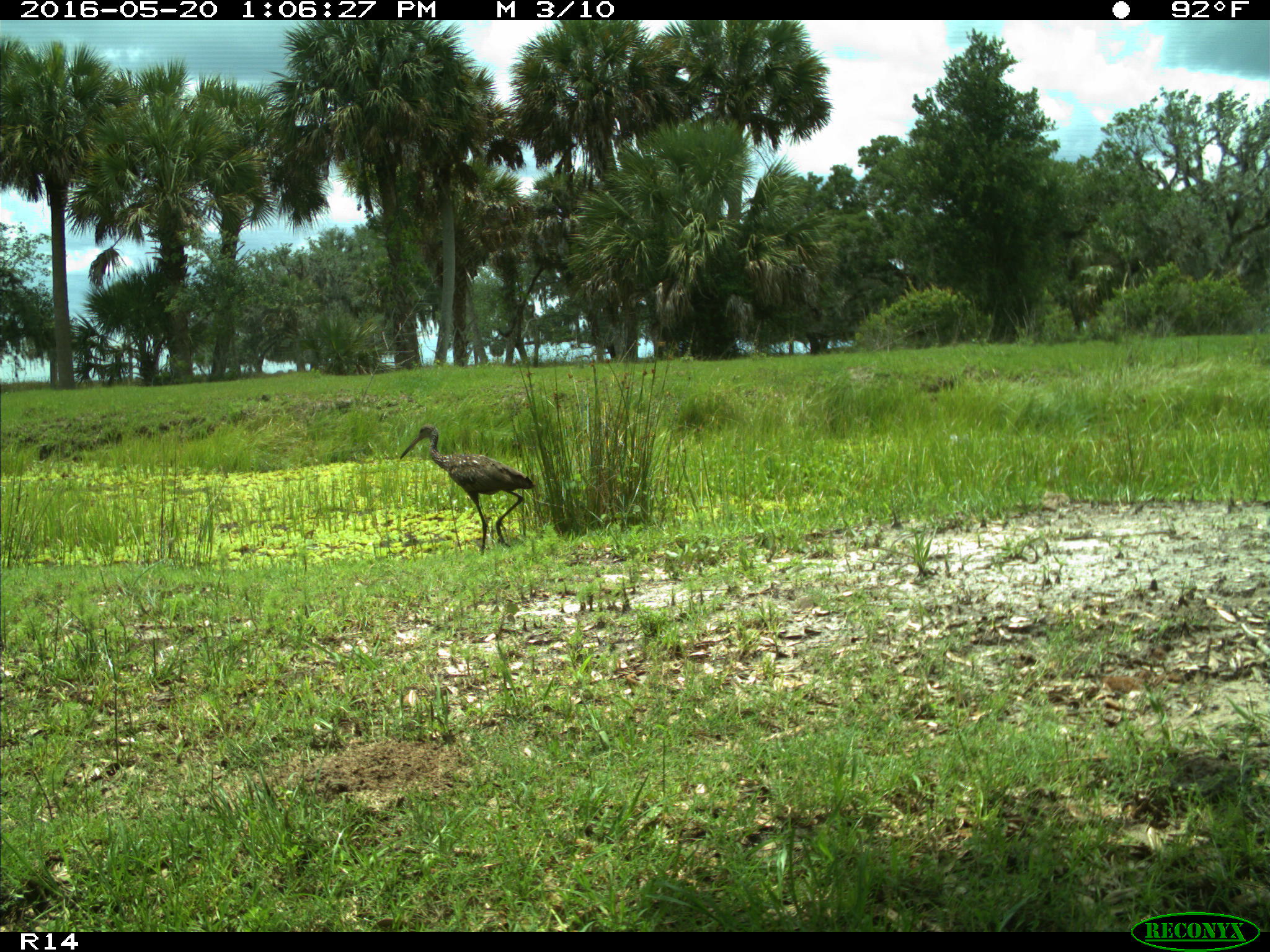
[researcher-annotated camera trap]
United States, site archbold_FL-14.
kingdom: Animalia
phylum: Chordata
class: Aves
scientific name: Aves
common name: birds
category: unidentified bird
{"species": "unidentified bird (birds) (Aves)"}